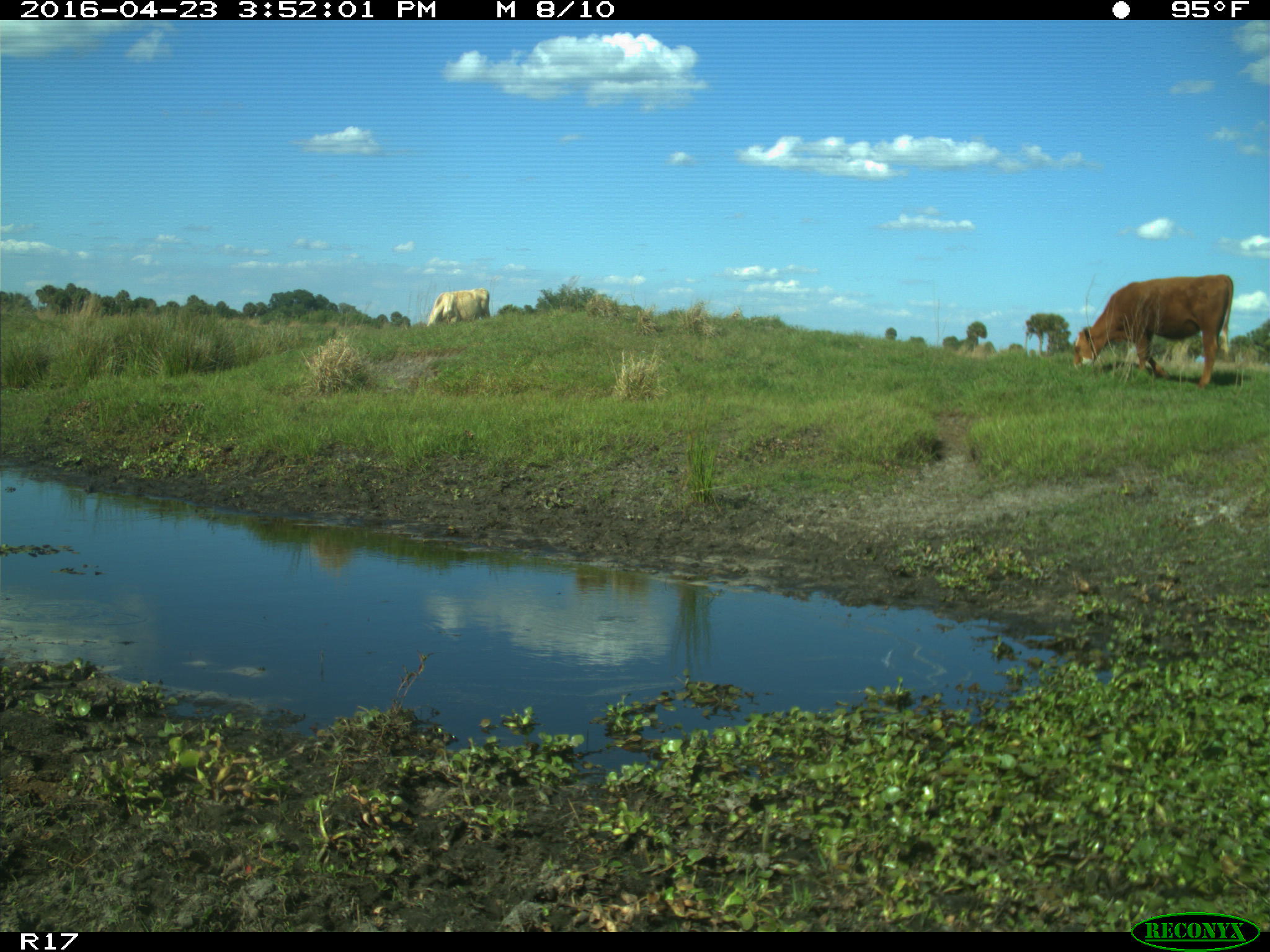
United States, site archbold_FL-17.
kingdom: Animalia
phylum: Chordata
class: Mammalia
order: Artiodactyla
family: Bovidae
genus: Bos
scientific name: Bos taurus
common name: domestic cow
Bos taurus (domestic cow).